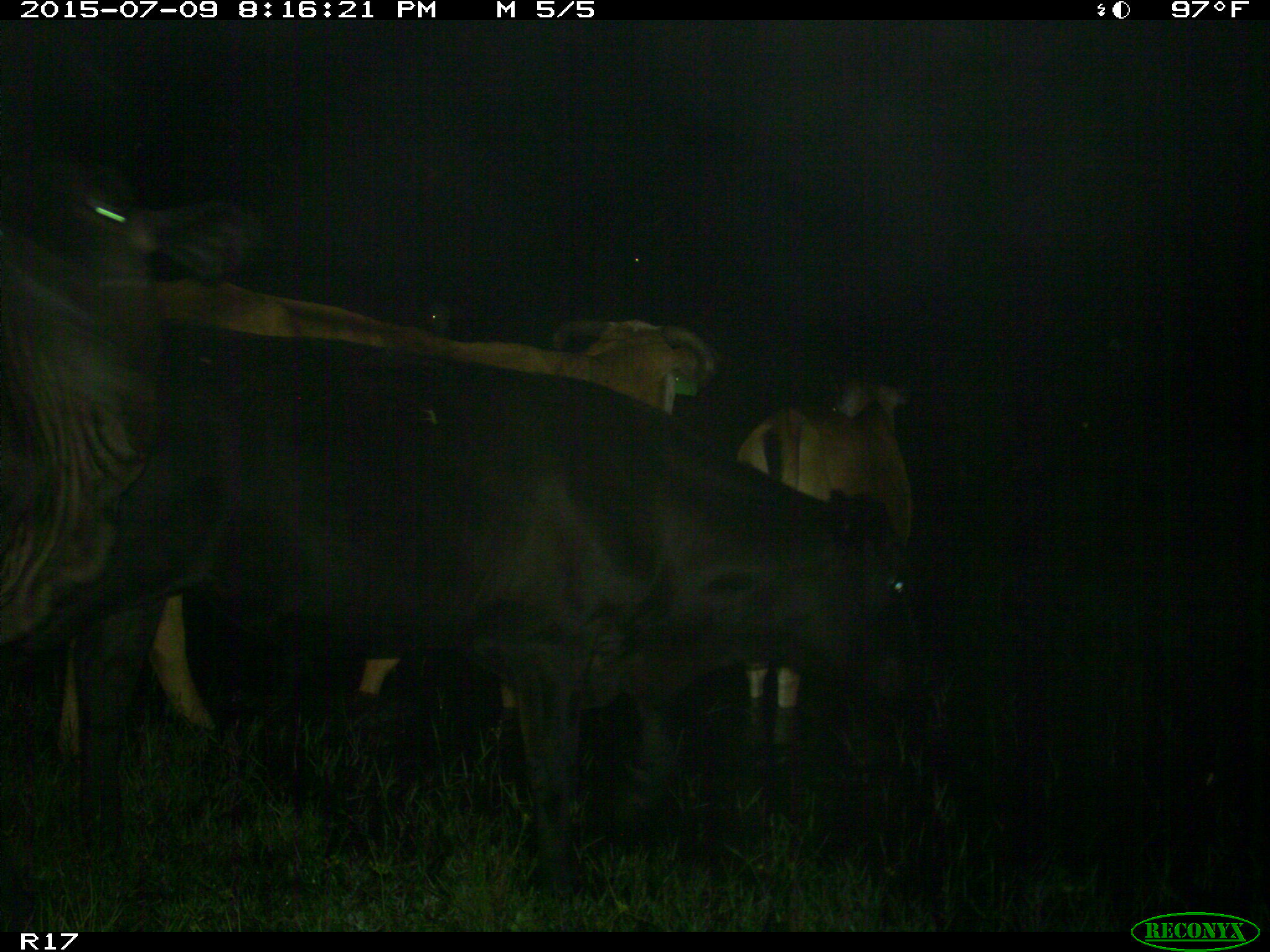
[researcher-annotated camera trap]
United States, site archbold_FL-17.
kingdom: Animalia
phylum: Chordata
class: Mammalia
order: Artiodactyla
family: Bovidae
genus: Bos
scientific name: Bos taurus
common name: domestic cow